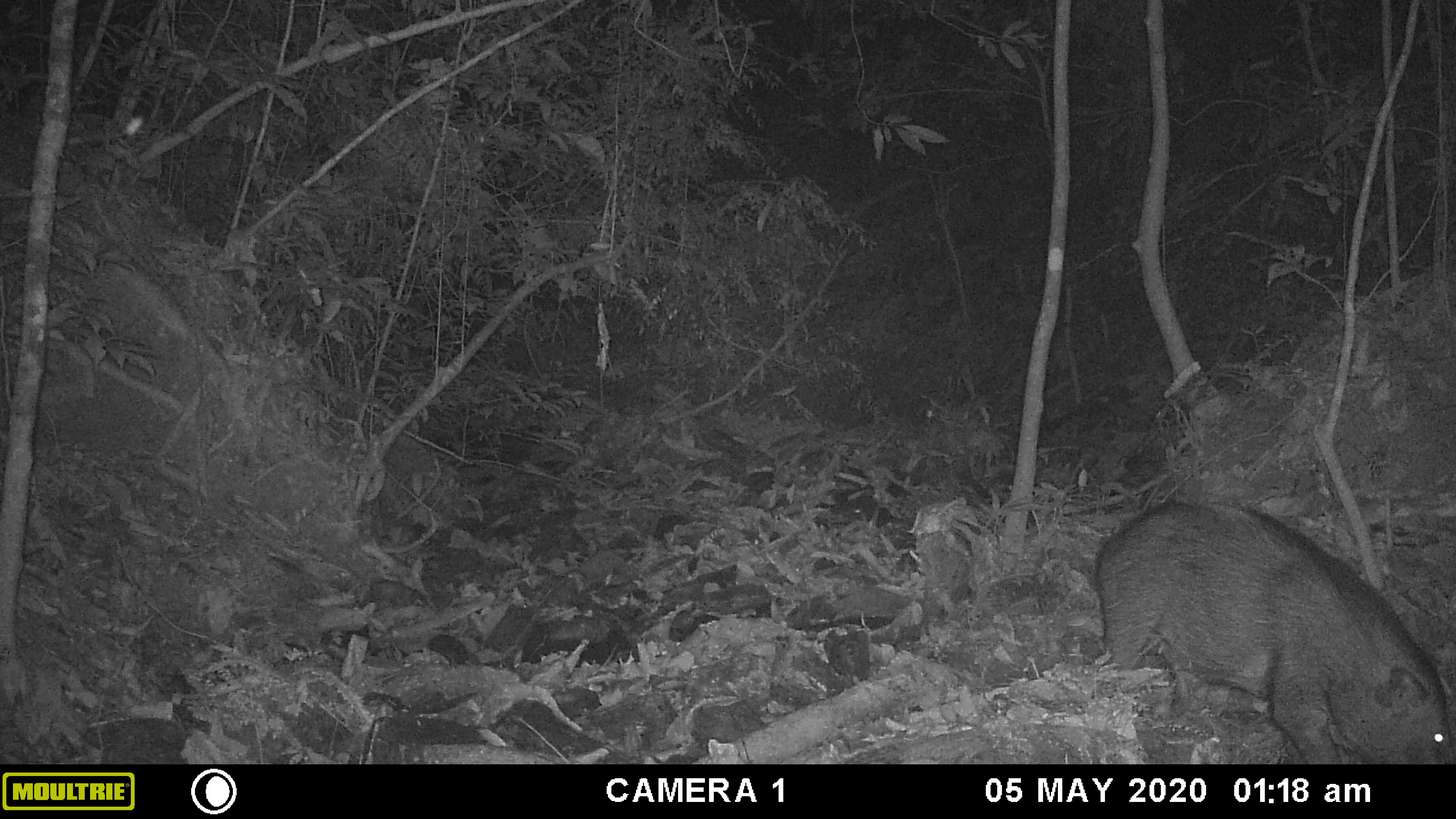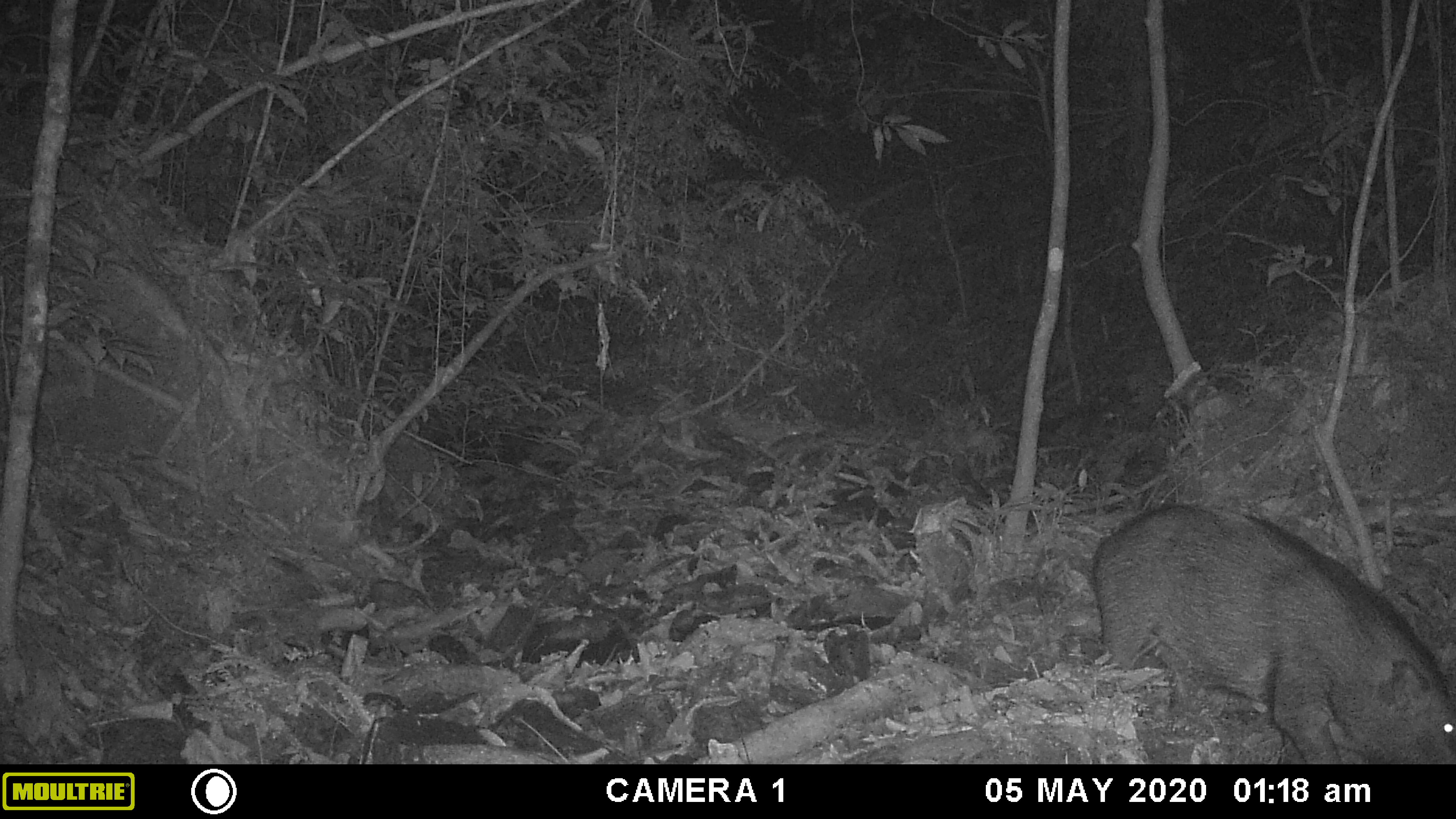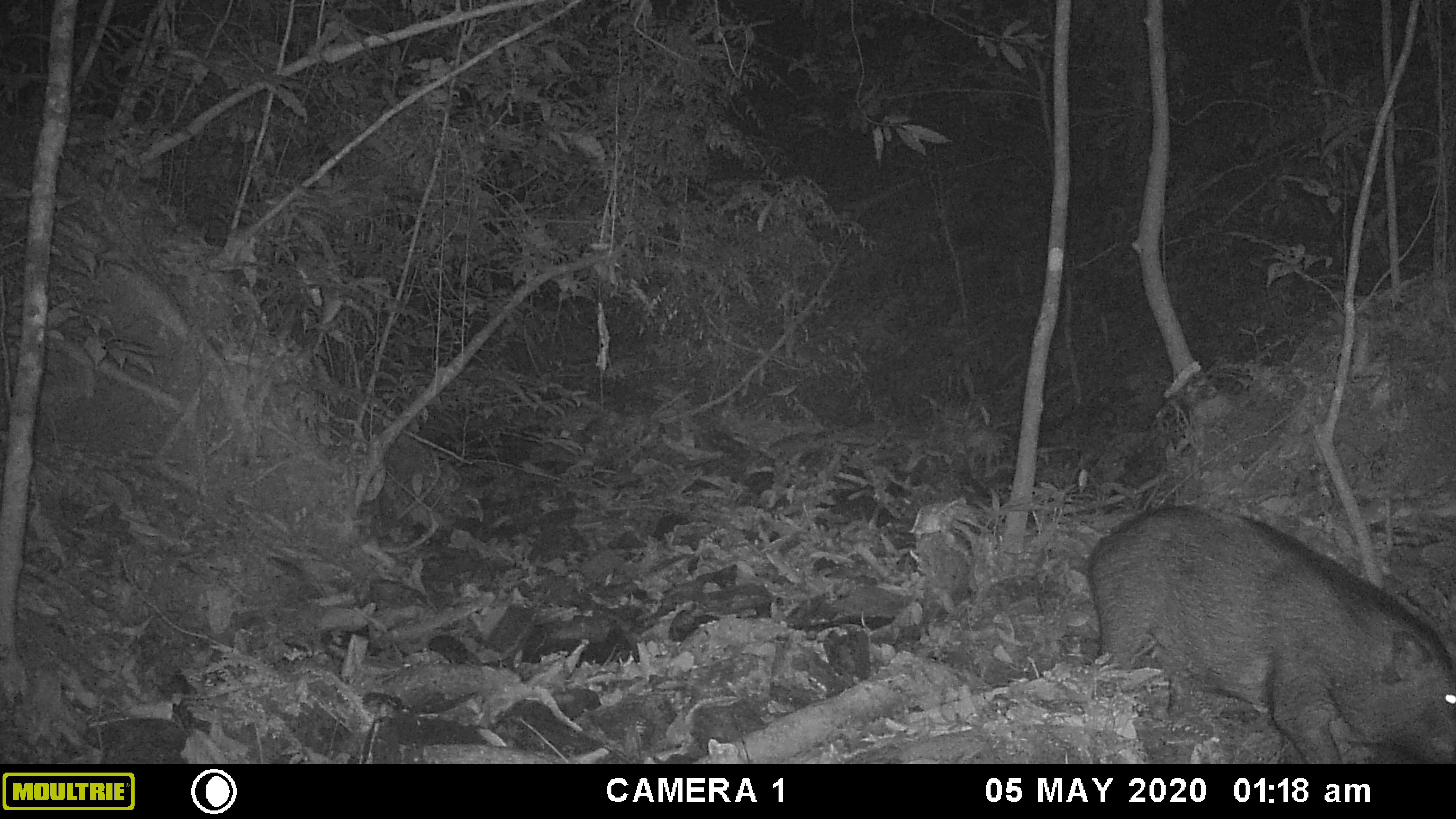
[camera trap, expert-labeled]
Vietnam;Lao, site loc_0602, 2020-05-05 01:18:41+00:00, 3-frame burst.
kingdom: Animalia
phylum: Chordata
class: Mammalia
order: Artiodactyla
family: Suidae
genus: Sus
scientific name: Sus scrofa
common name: eurasian wild pig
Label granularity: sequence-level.